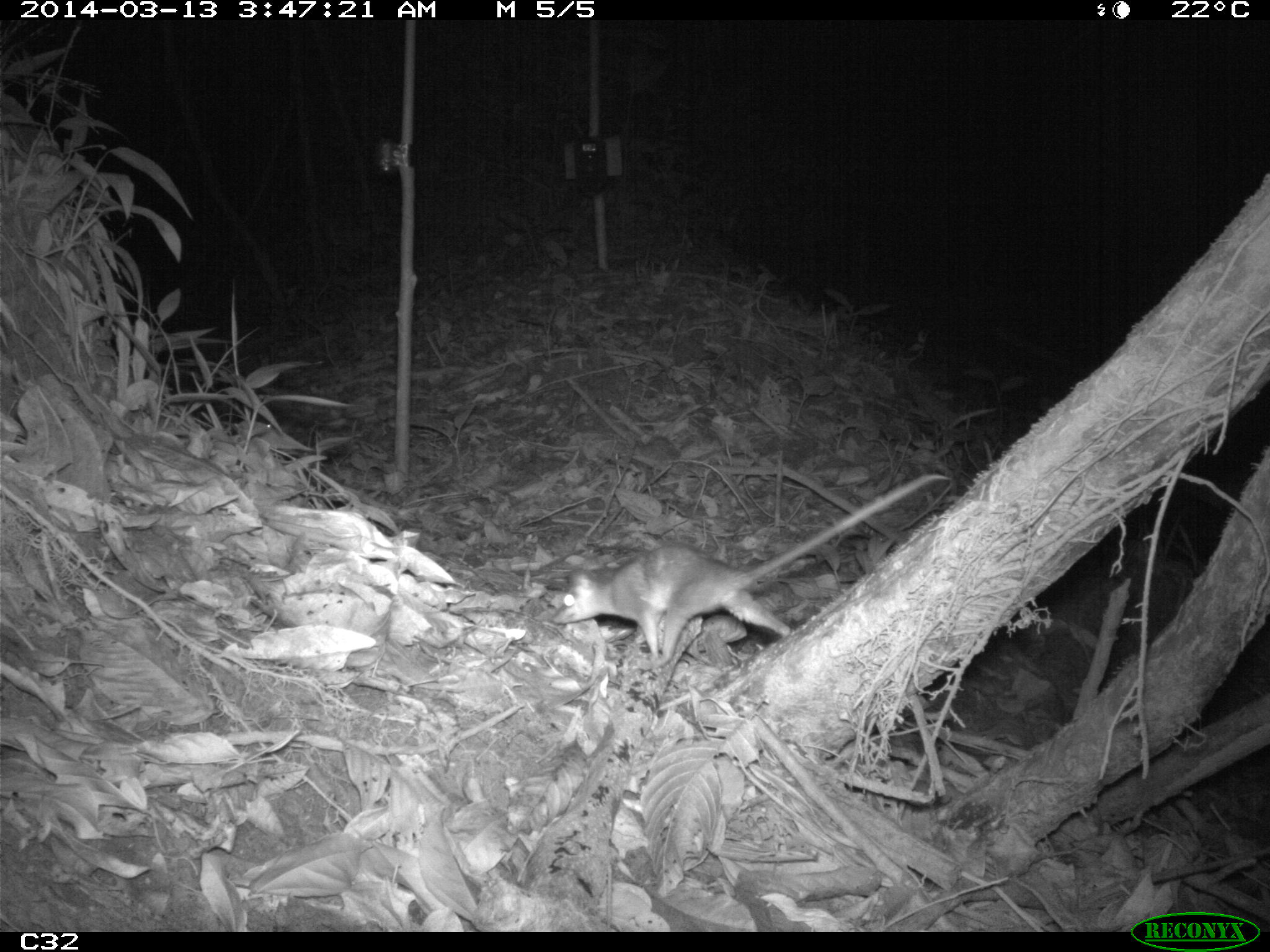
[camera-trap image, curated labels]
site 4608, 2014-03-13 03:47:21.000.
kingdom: Animalia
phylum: Chordata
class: Mammalia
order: Didelphimorphia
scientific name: Didelphimorphia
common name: opossum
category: unknown opossum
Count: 1.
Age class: adult.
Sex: female.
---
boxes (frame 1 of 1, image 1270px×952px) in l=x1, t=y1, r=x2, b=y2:
unknown opossum: l=549, t=472, r=951, b=669